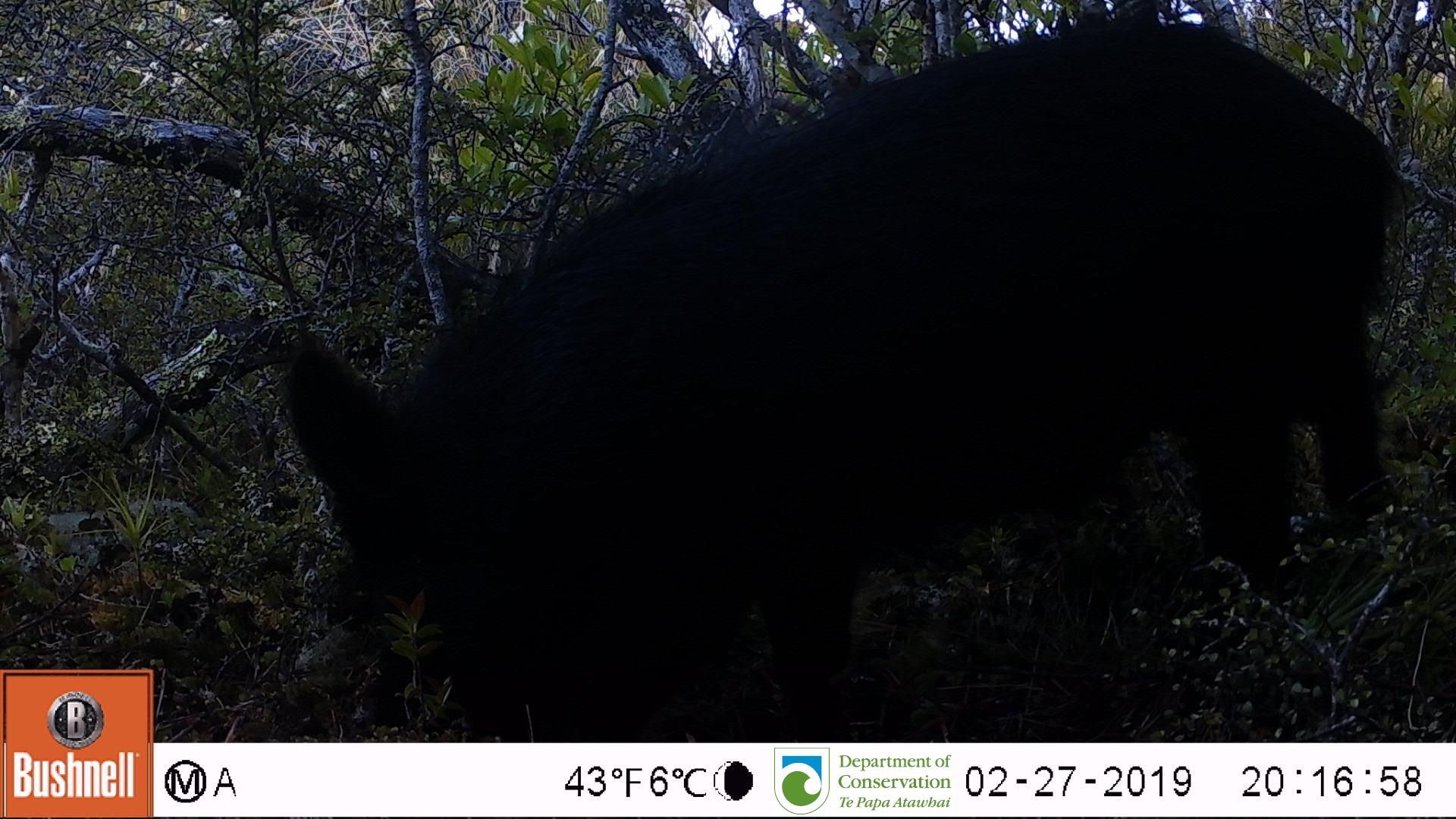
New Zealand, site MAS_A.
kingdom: Animalia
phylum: Chordata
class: Mammalia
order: Artiodactyla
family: Suidae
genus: Sus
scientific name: Sus scrofa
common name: pig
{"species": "pig (Sus scrofa)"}